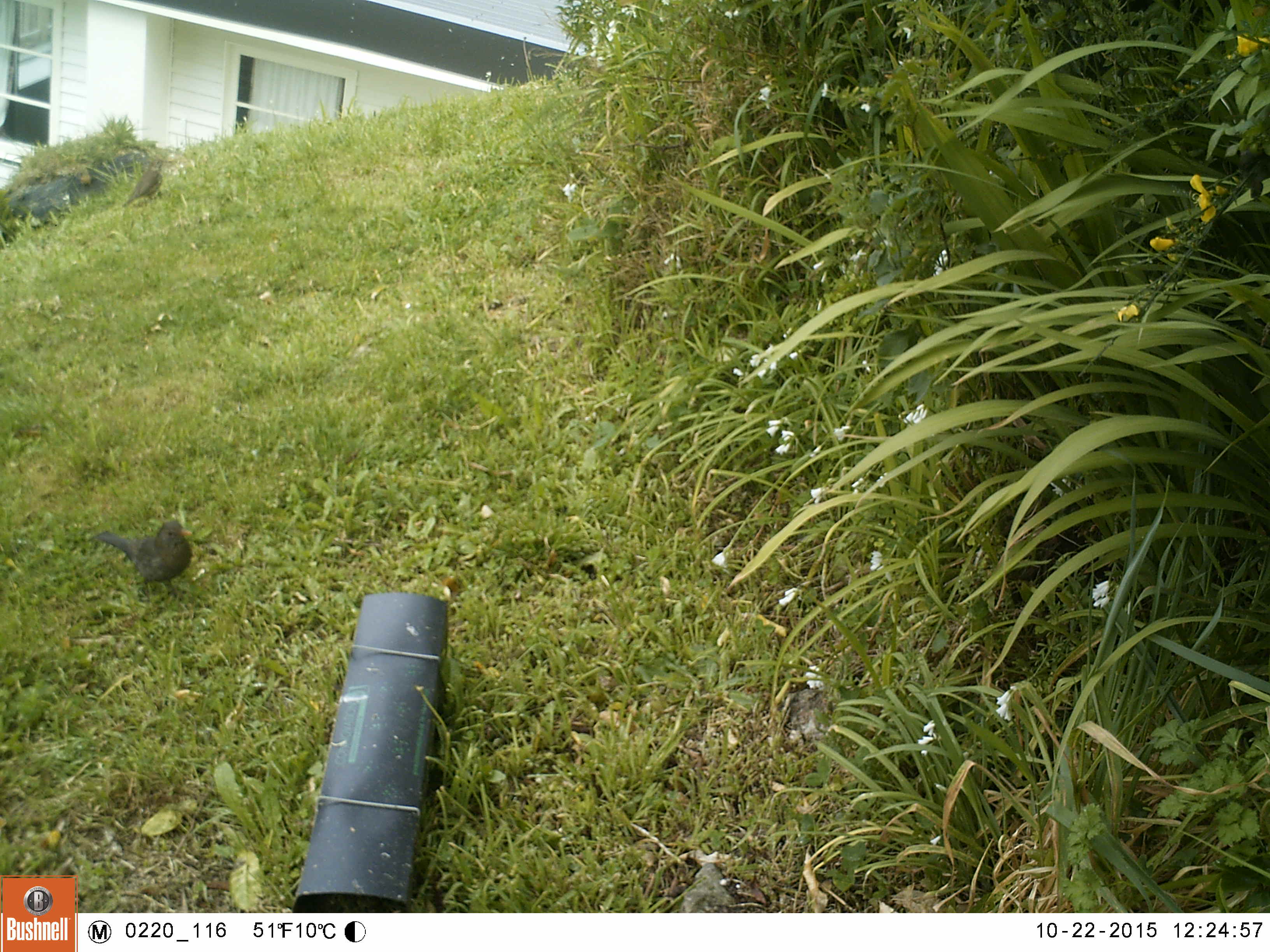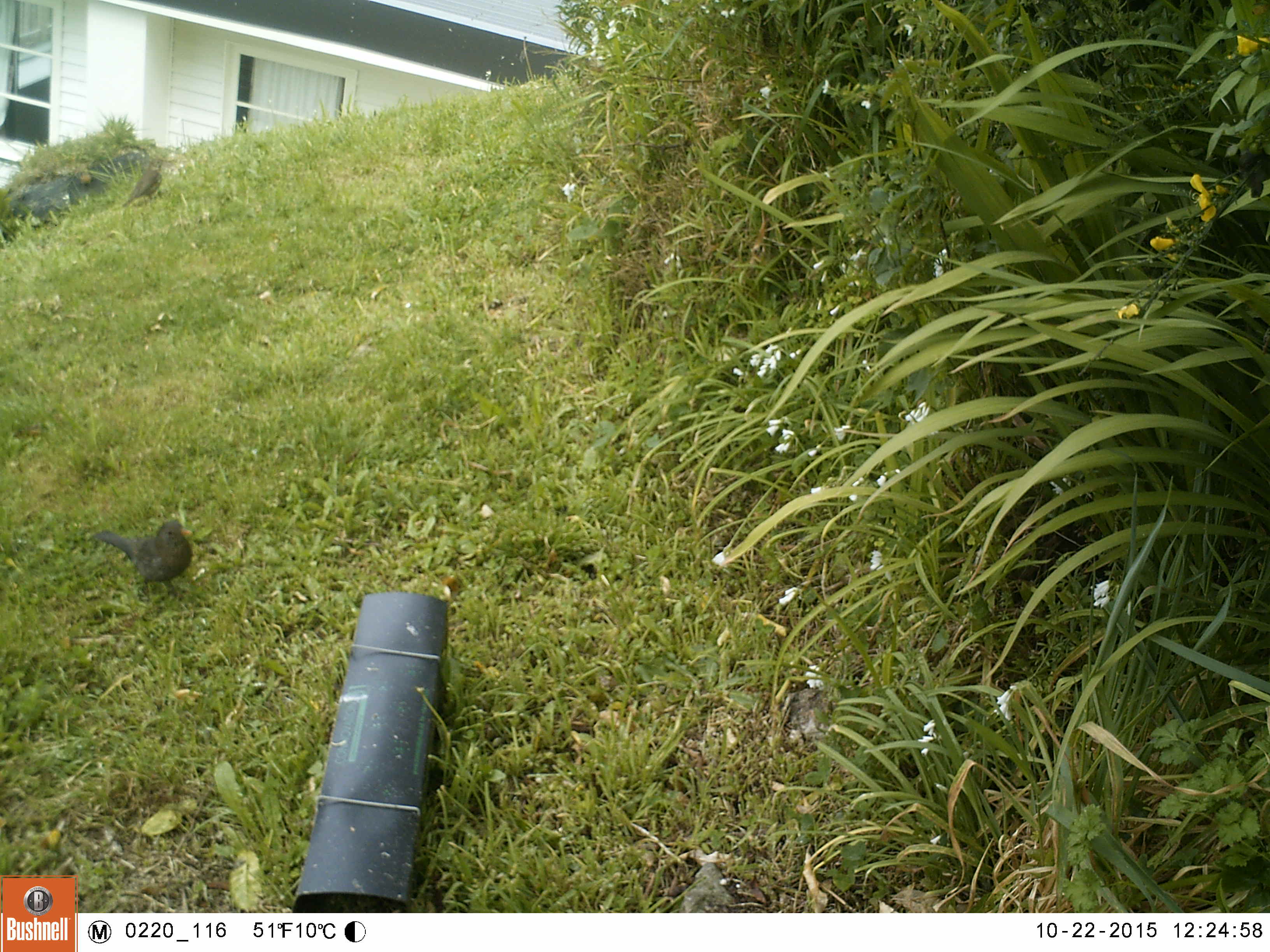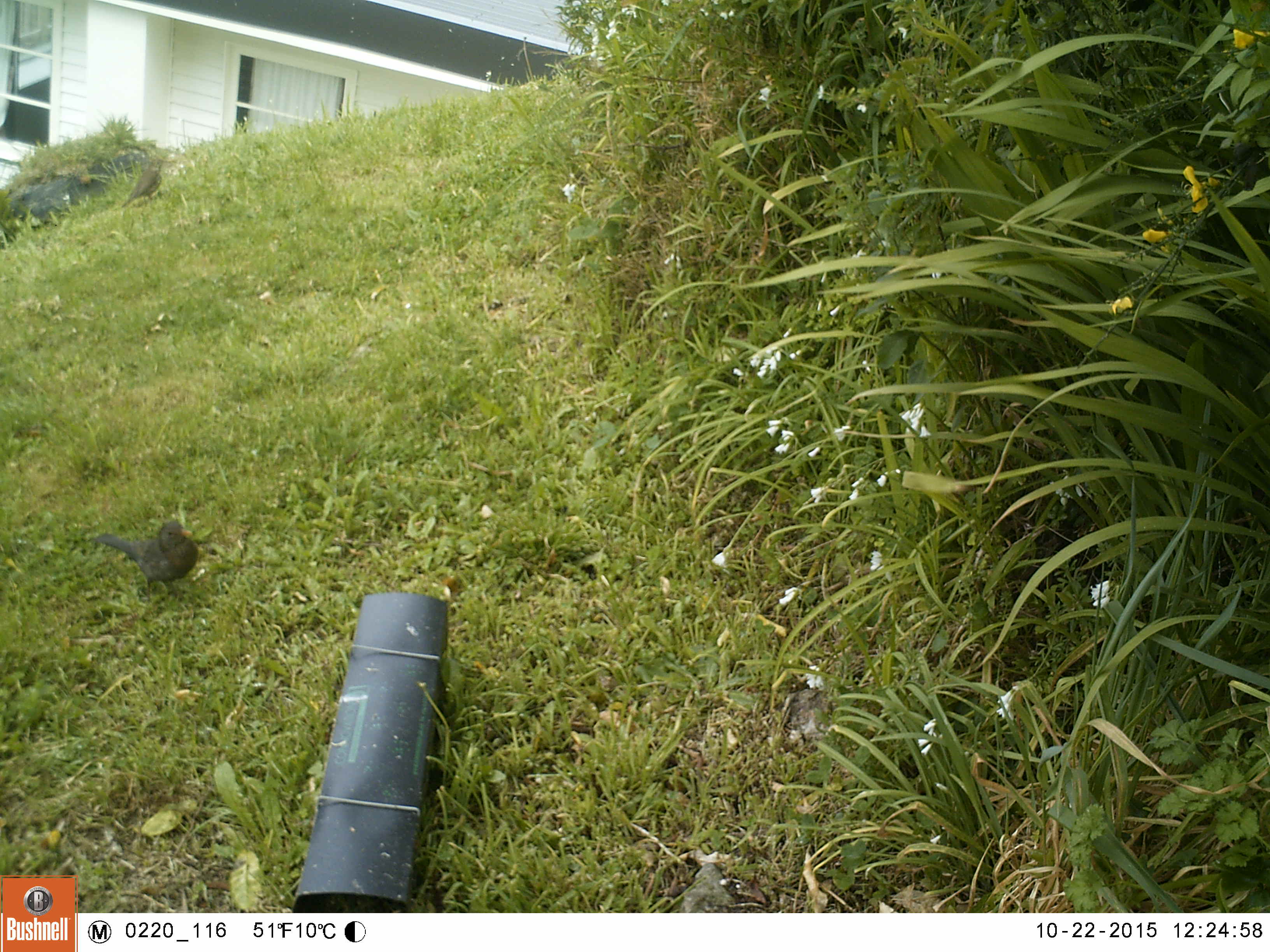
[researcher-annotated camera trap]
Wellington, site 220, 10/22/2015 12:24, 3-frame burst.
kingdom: Animalia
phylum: Chordata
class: Aves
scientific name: Aves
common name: bird